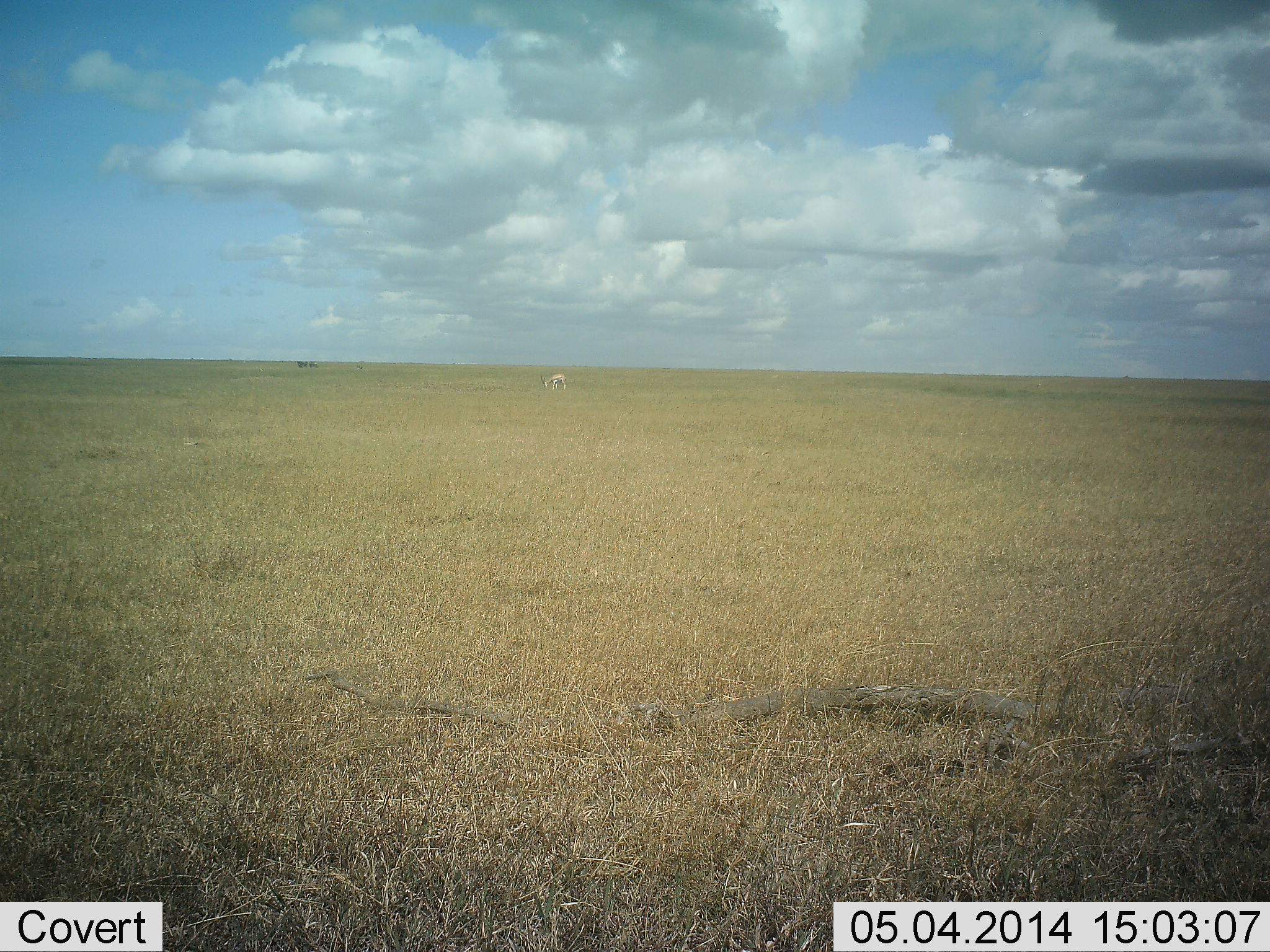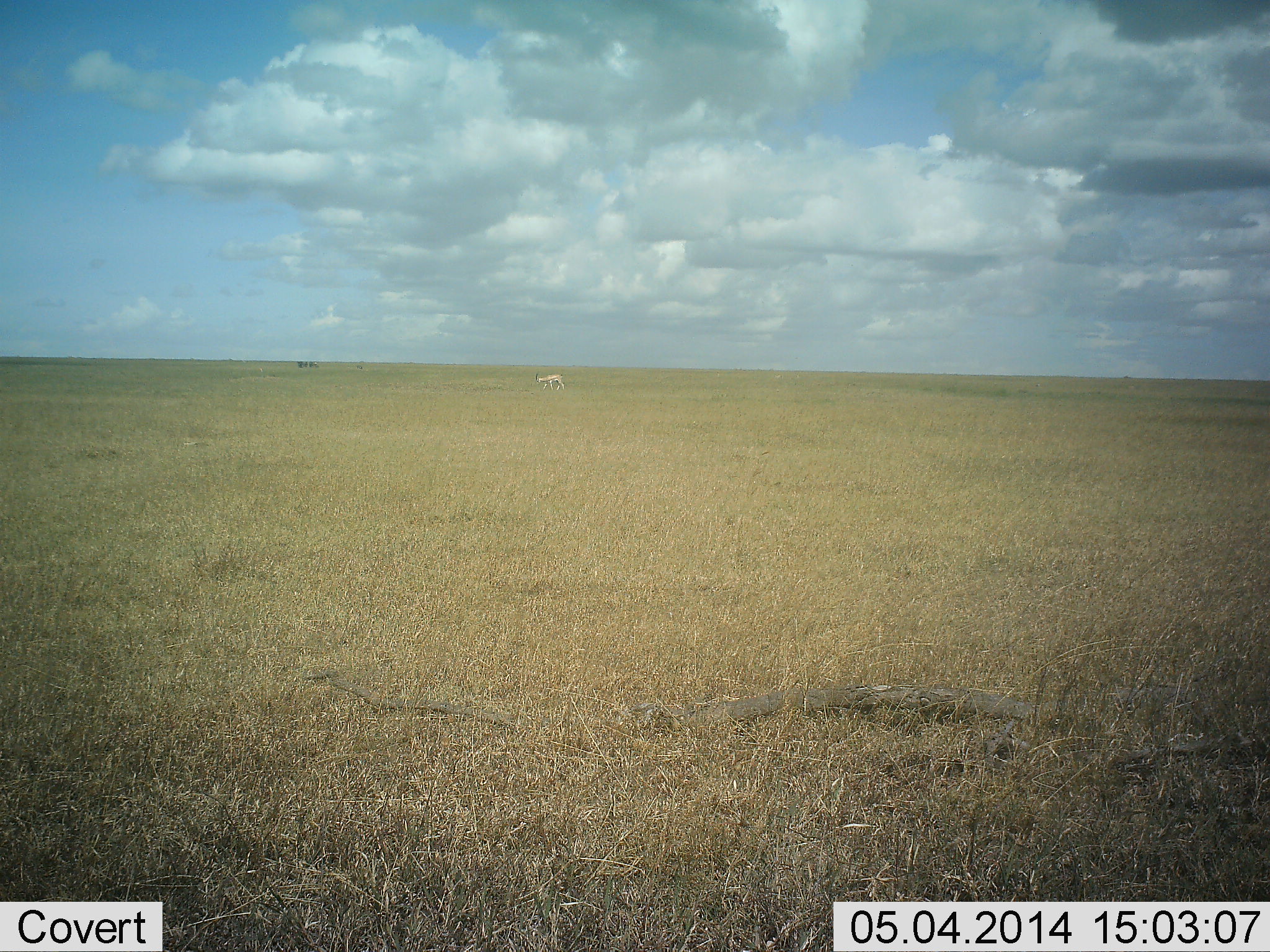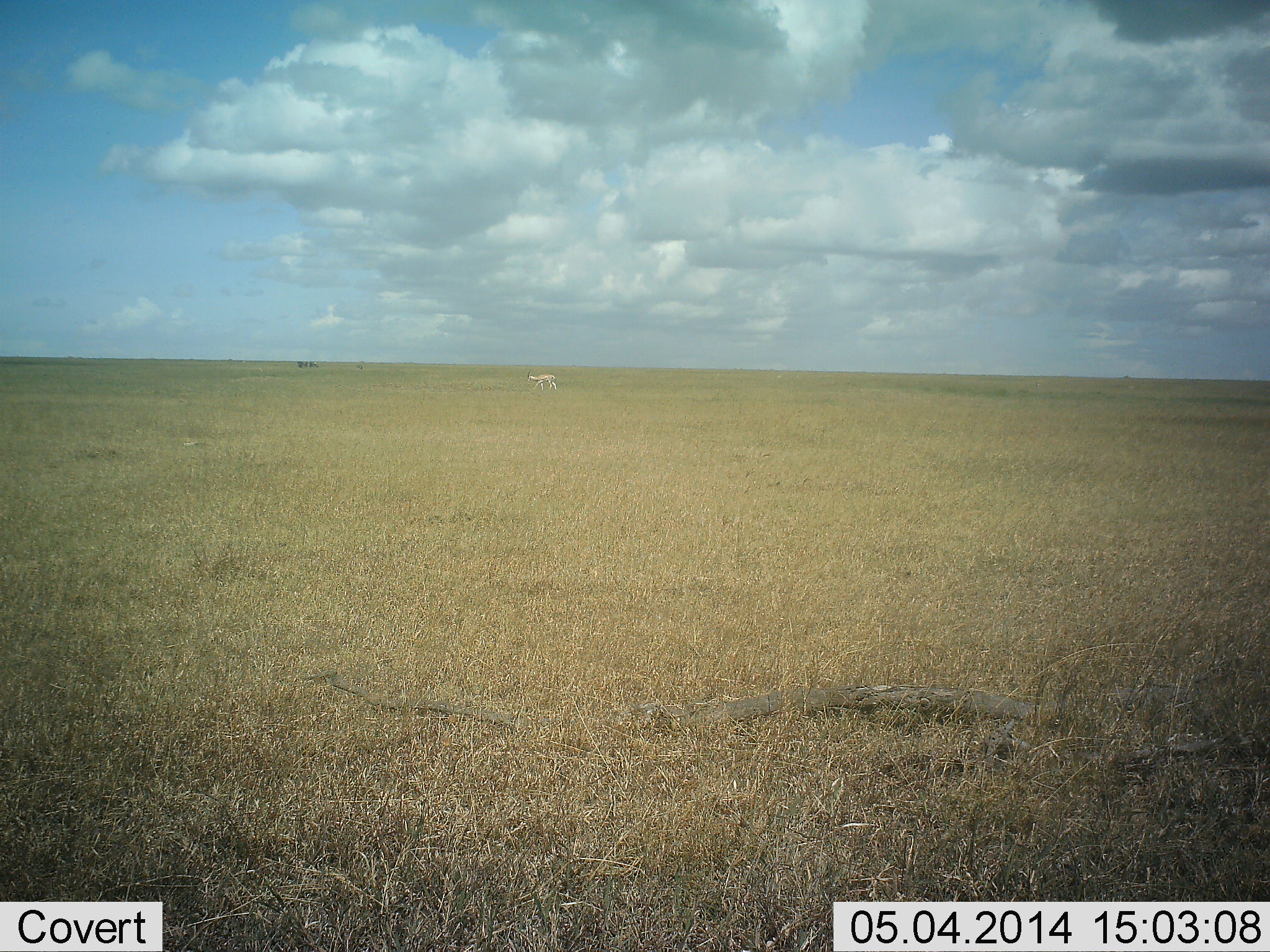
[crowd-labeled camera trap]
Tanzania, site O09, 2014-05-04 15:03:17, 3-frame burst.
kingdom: Animalia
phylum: Chordata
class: Mammalia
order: Artiodactyla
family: Bovidae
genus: Nanger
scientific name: Nanger granti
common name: grant's gazelle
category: gazellegrants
Gazellegrants (grant's gazelle) (Nanger granti), count 1. Behavior (volunteer vote fractions): standing 10%, resting 10%, moving 90%, interacting 0%. Young present (vote fraction): 0%. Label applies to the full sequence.